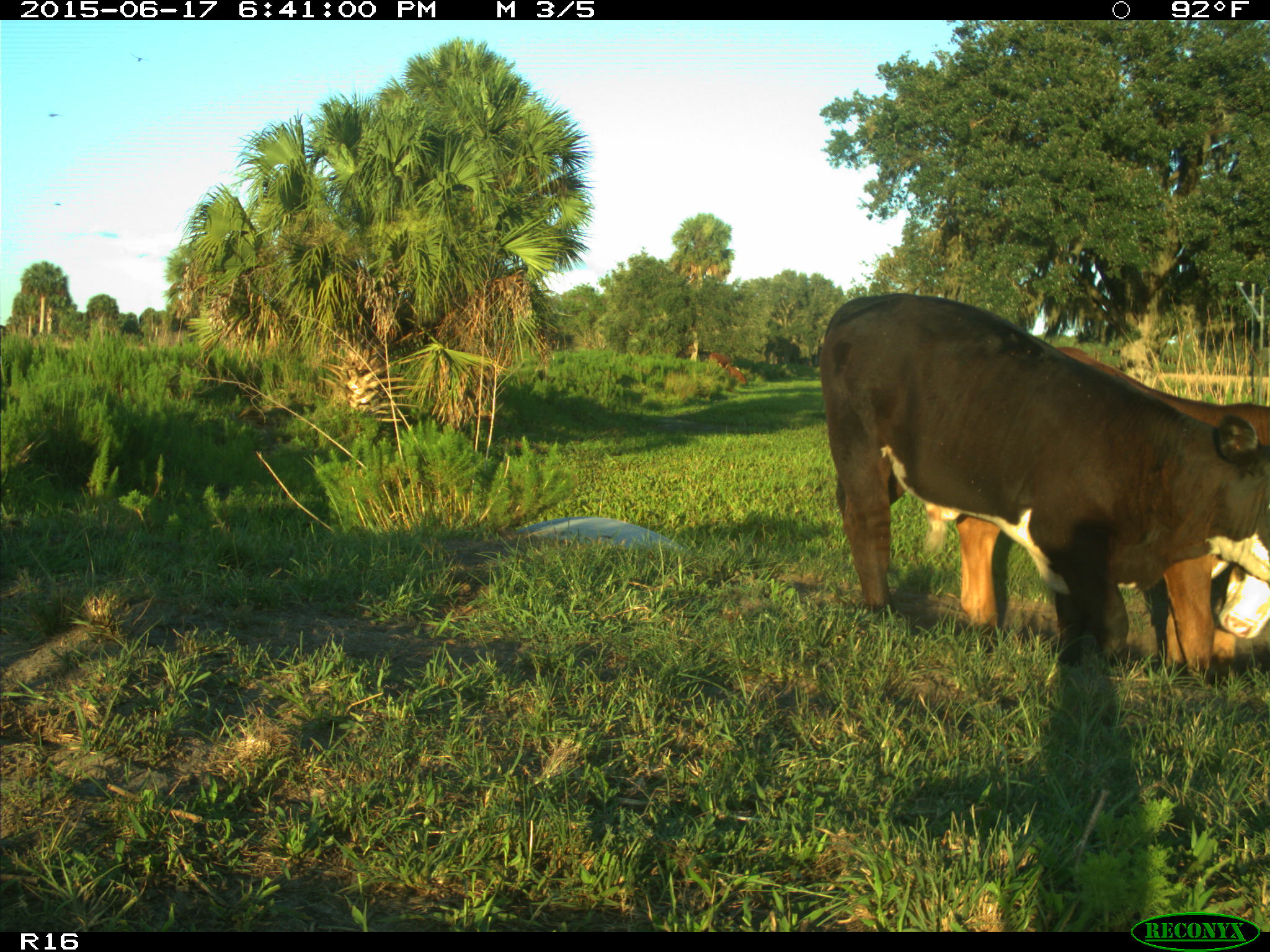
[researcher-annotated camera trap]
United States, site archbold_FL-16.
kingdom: Animalia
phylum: Chordata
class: Mammalia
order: Artiodactyla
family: Bovidae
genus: Bos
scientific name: Bos taurus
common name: domestic cow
Bos taurus (domestic cow).